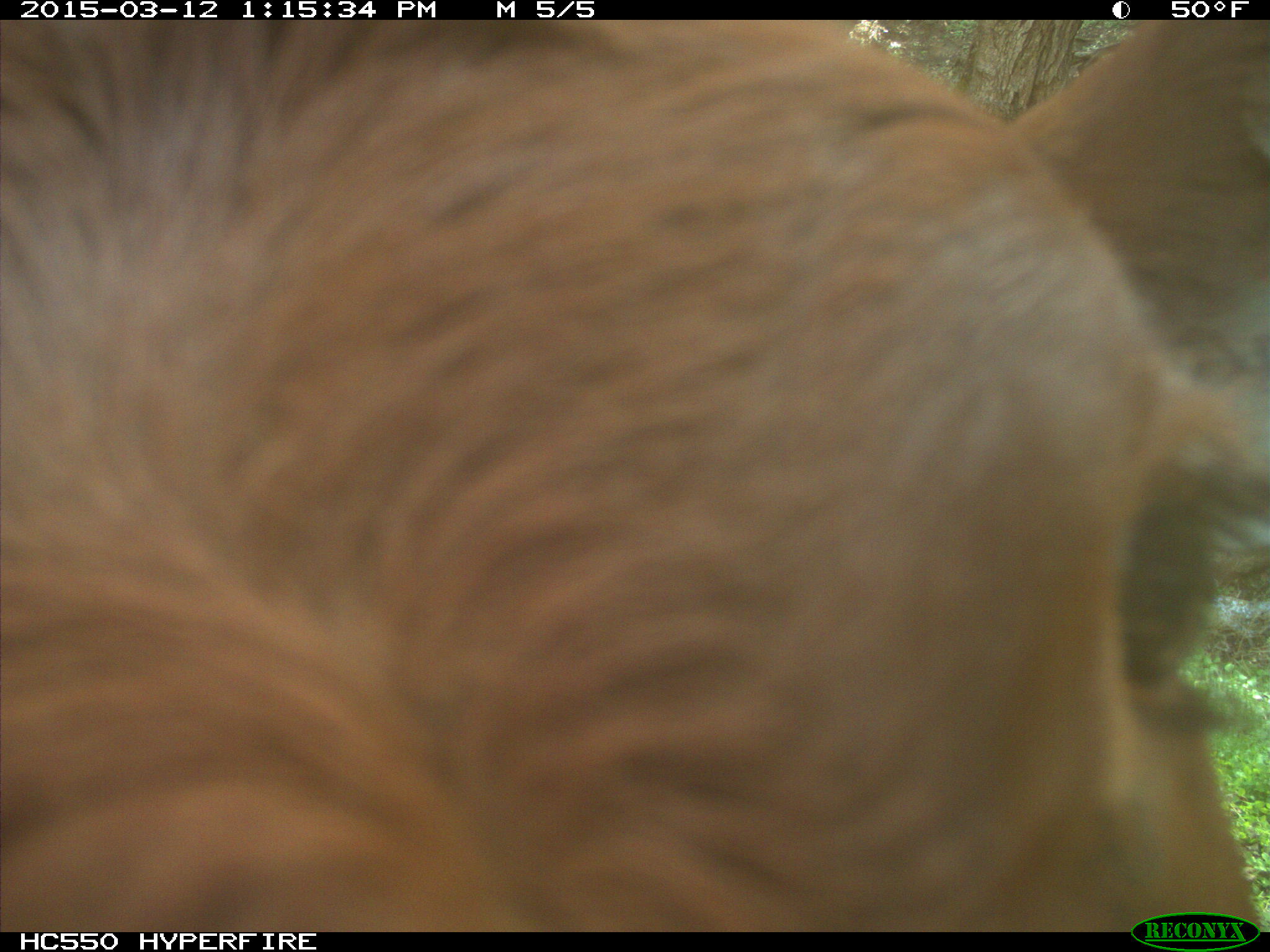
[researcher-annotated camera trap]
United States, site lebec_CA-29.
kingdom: Animalia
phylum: Chordata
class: Mammalia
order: Artiodactyla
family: Bovidae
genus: Bos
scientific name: Bos taurus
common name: domestic cow